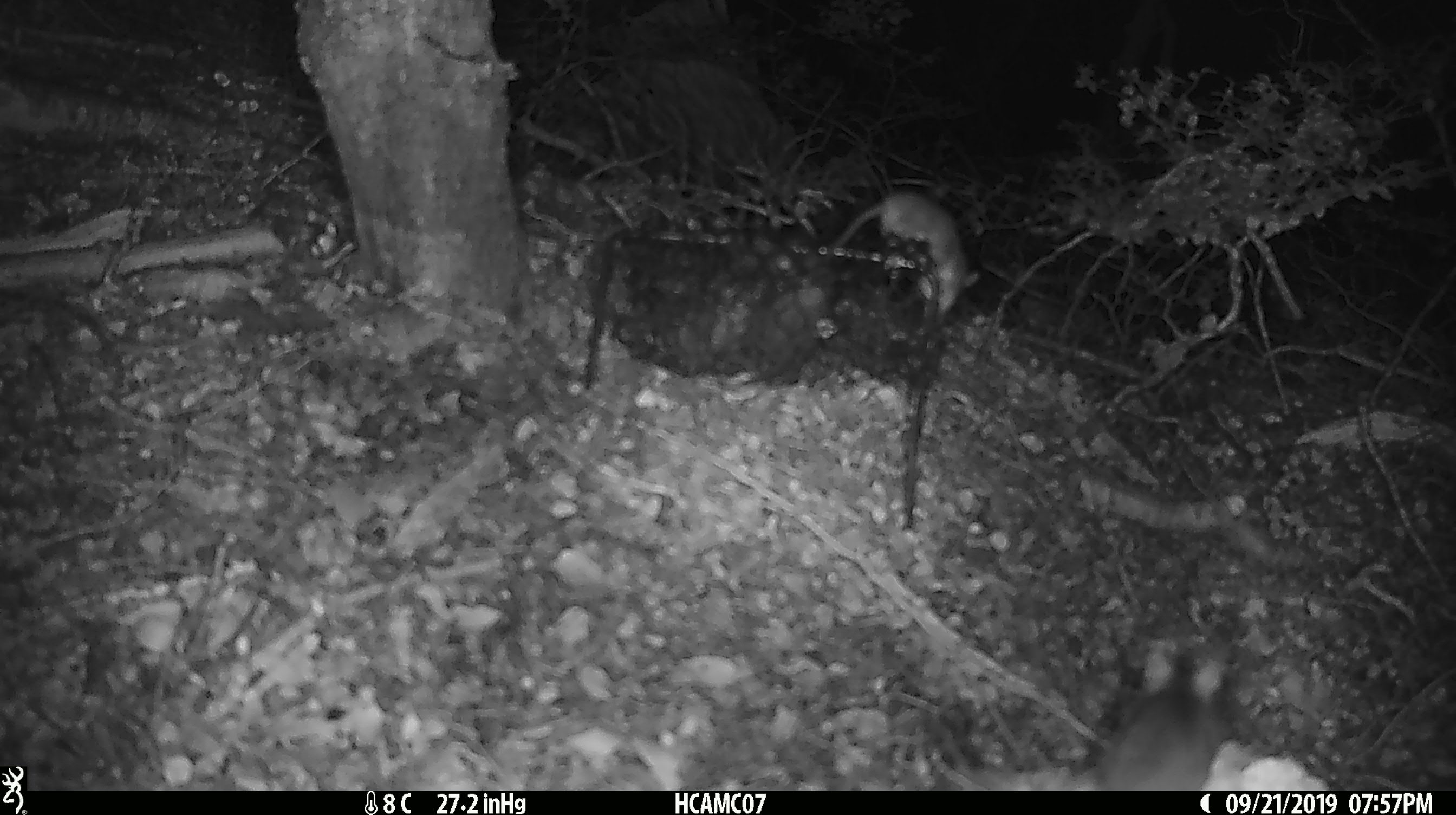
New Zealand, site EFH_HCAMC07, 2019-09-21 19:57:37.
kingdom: Animalia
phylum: Chordata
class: Mammalia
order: Rodentia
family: Muridae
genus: Mus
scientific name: Mus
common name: mouse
Mouse (Mus).